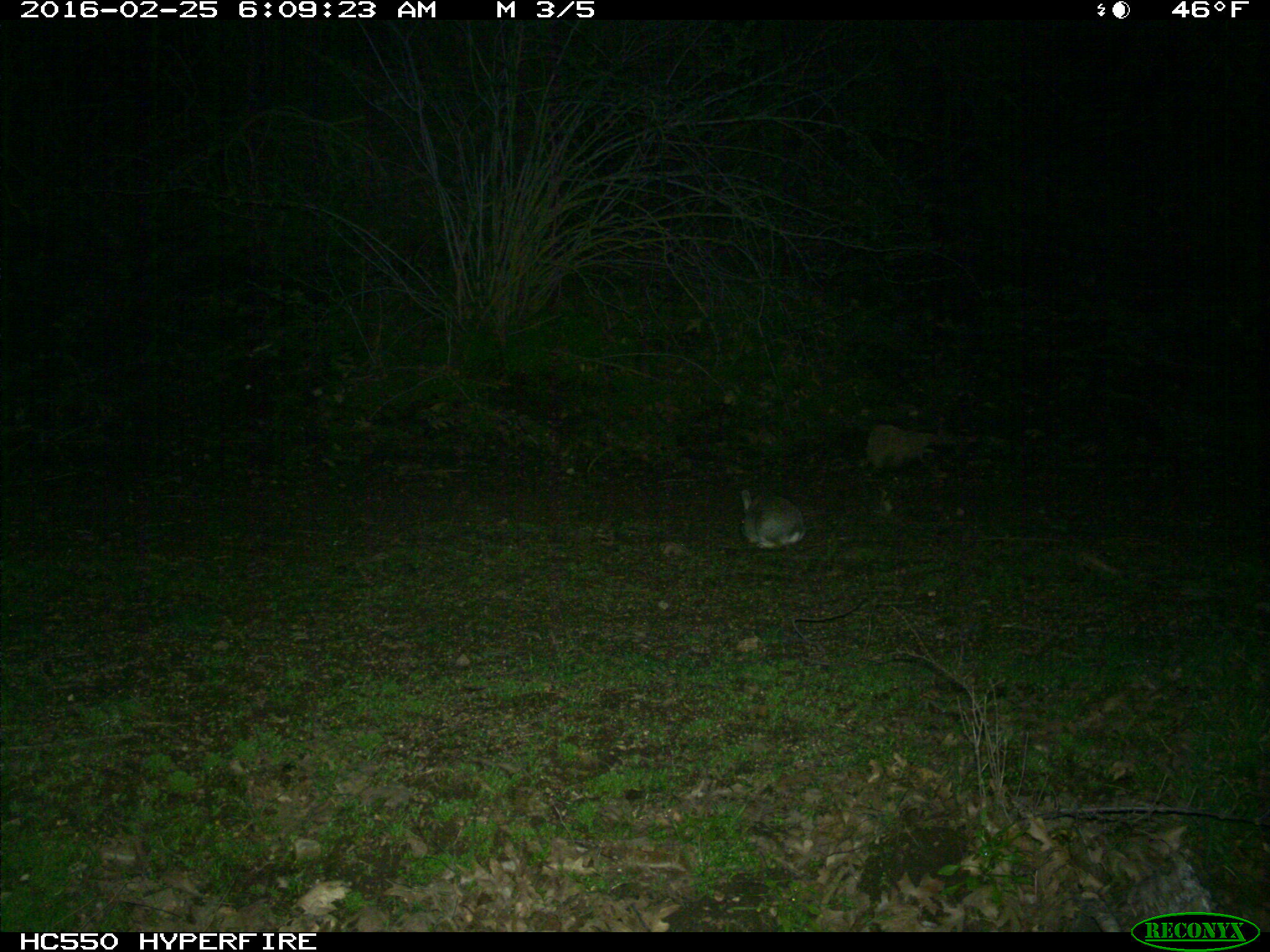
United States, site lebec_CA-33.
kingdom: Animalia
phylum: Chordata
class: Mammalia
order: Lagomorpha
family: Leporidae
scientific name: Leporidae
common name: rabbits and hares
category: unidentified rabbit